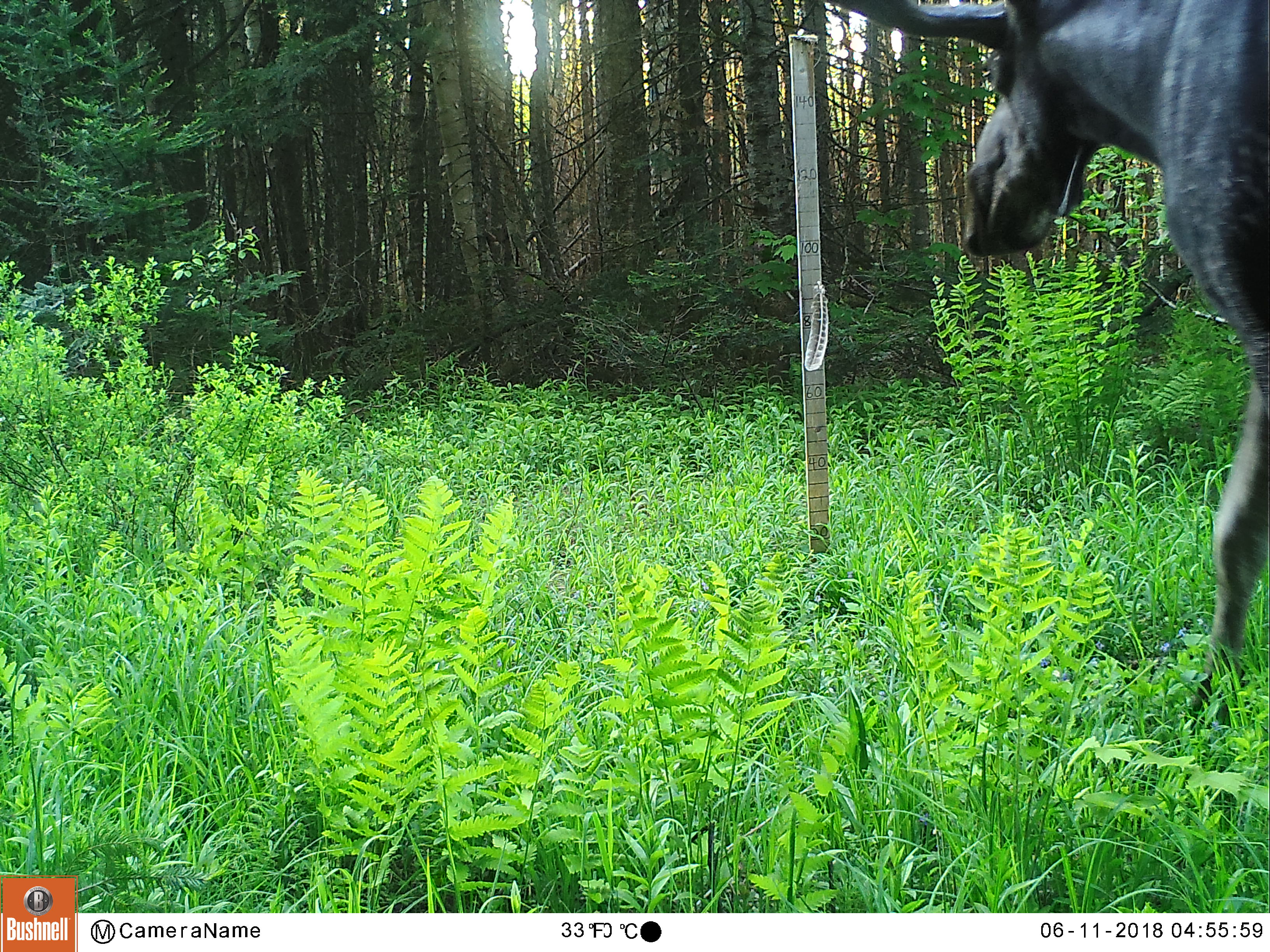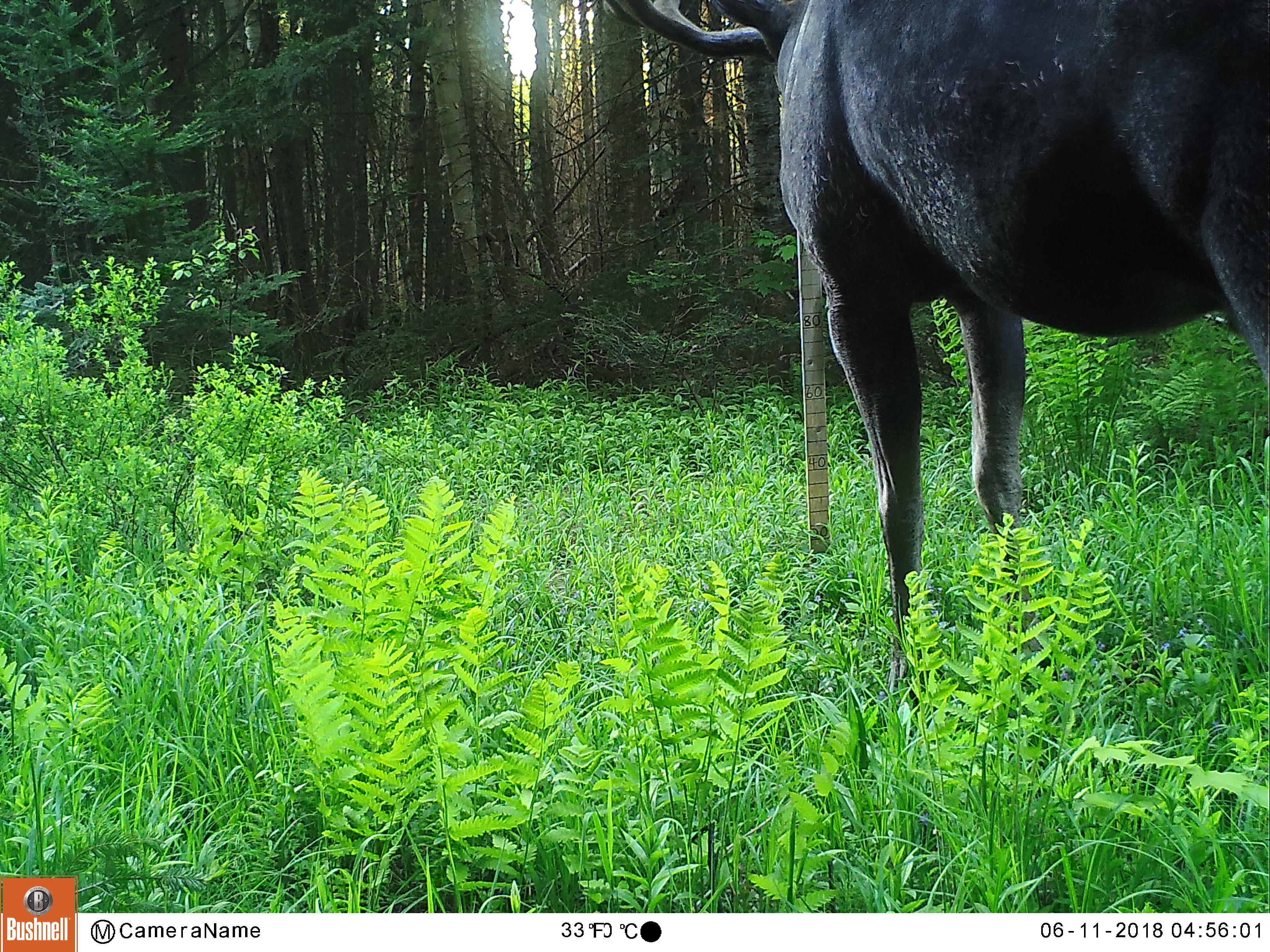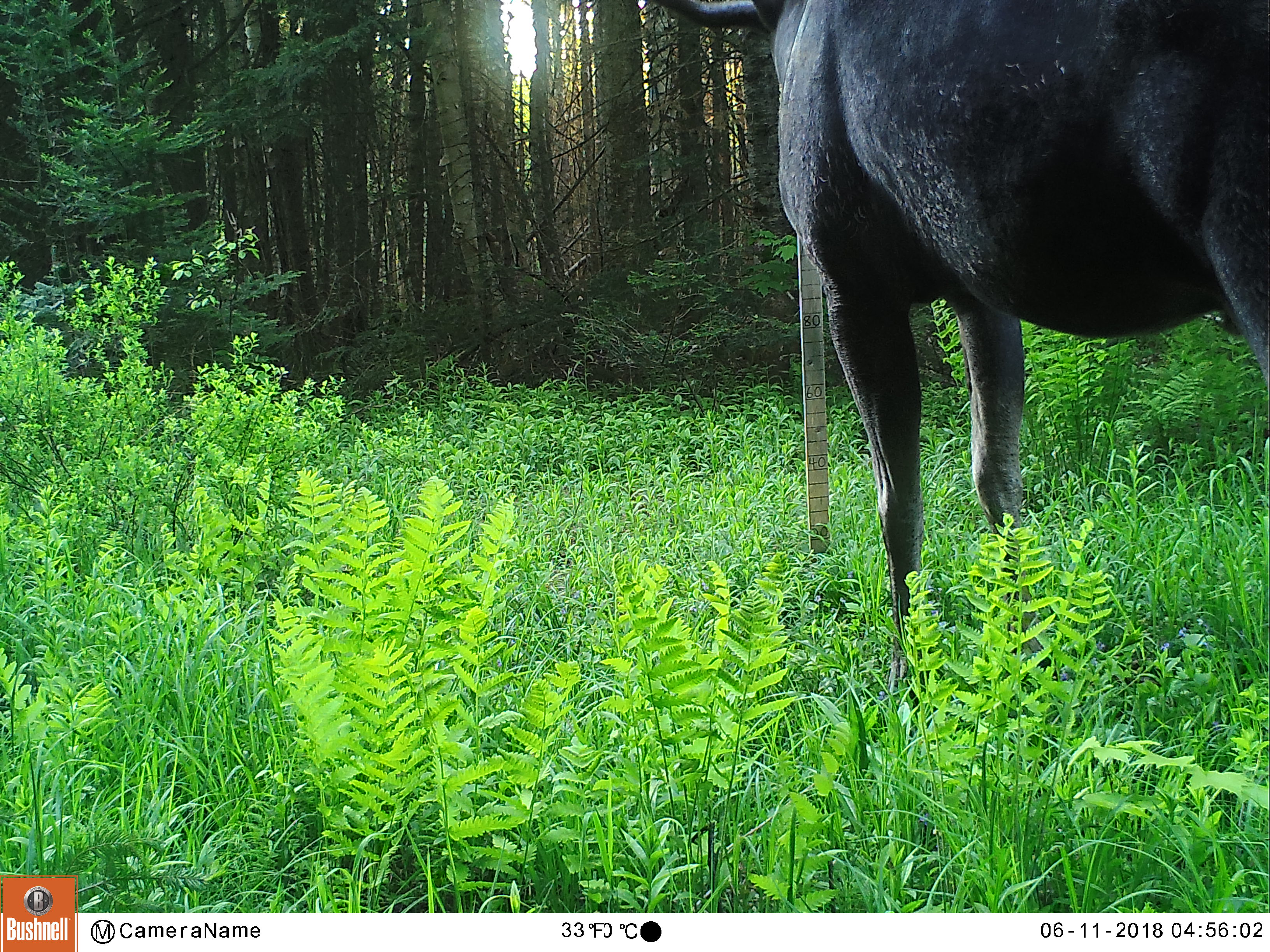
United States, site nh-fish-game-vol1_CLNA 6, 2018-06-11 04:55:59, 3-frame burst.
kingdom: Animalia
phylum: Chordata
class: Mammalia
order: Artiodactyla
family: Cervidae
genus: Alces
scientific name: Alces alces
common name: moose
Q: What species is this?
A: Moose (Alces alces).